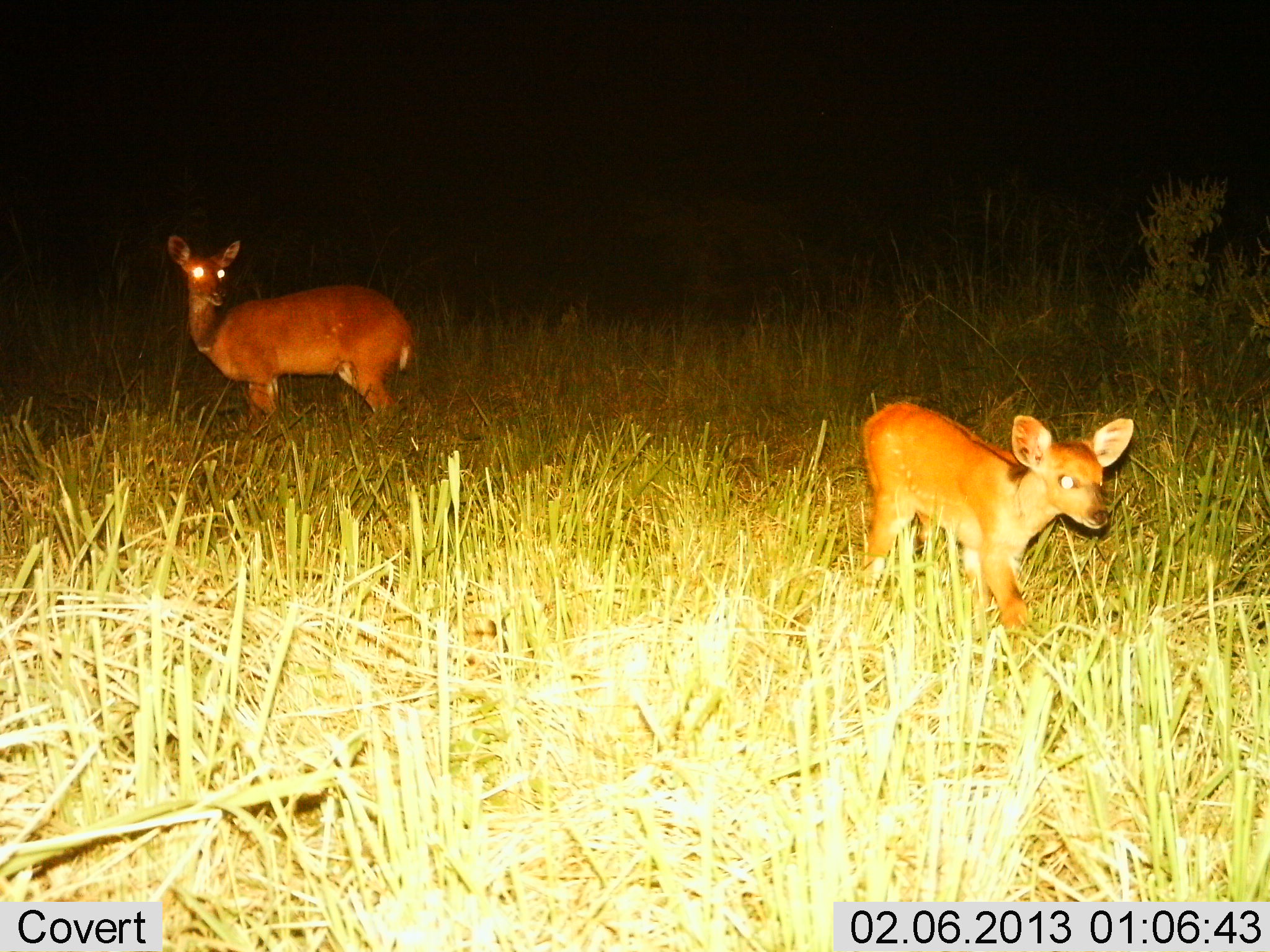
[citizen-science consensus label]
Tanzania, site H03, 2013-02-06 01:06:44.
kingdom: Animalia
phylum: Chordata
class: Mammalia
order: Artiodactyla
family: Bovidae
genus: Redunca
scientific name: Redunca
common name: reedbuck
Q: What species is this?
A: Reedbuck (Redunca).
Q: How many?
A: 2.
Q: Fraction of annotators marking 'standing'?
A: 81%.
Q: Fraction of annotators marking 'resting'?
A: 0%.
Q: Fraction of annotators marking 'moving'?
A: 52%.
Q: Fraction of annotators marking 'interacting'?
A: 0%.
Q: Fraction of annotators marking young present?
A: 48%.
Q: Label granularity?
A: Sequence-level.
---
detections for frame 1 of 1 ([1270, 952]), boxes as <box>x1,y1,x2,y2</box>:
animal: <box>857,399,1135,655</box>; <box>167,232,415,439</box>